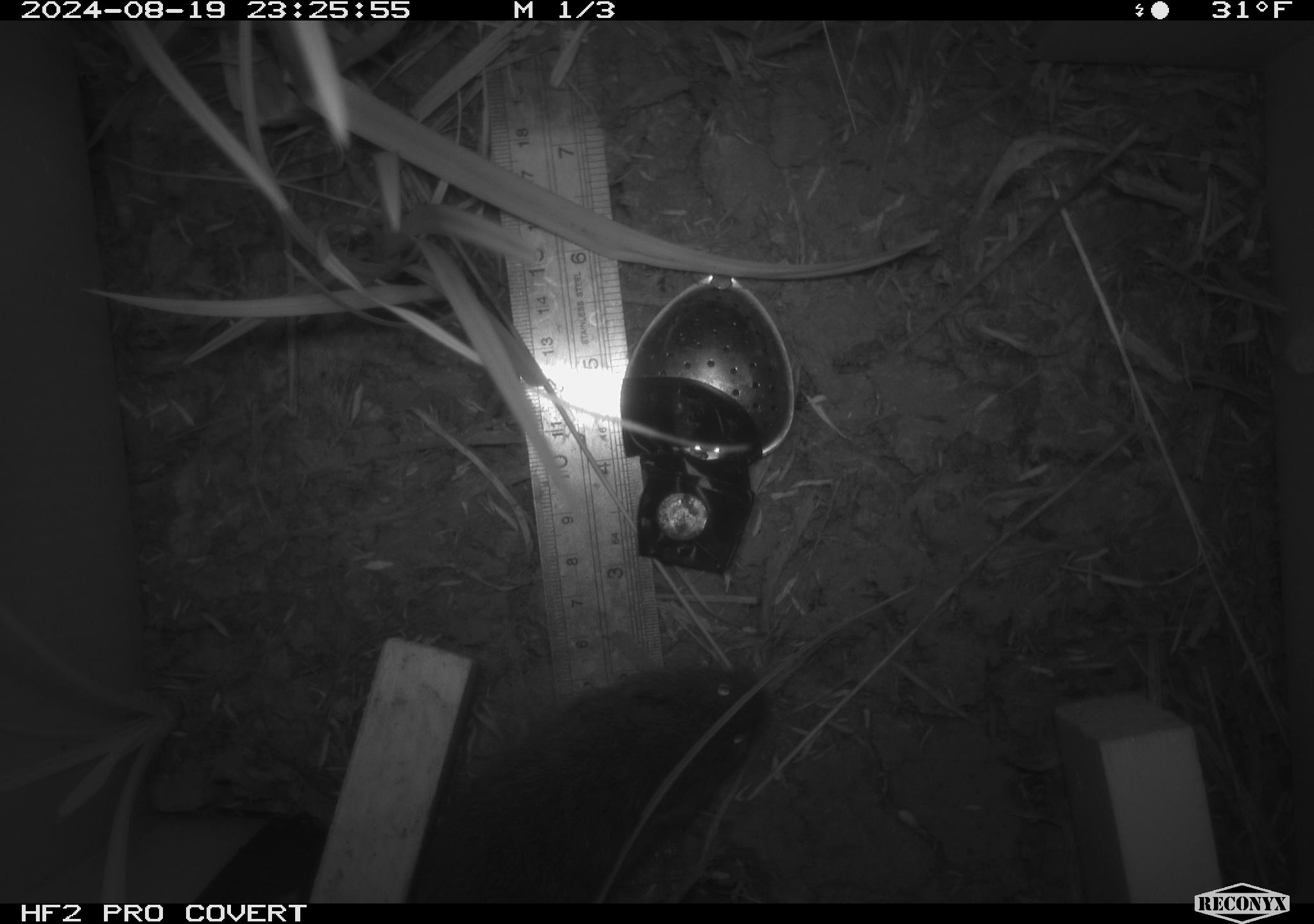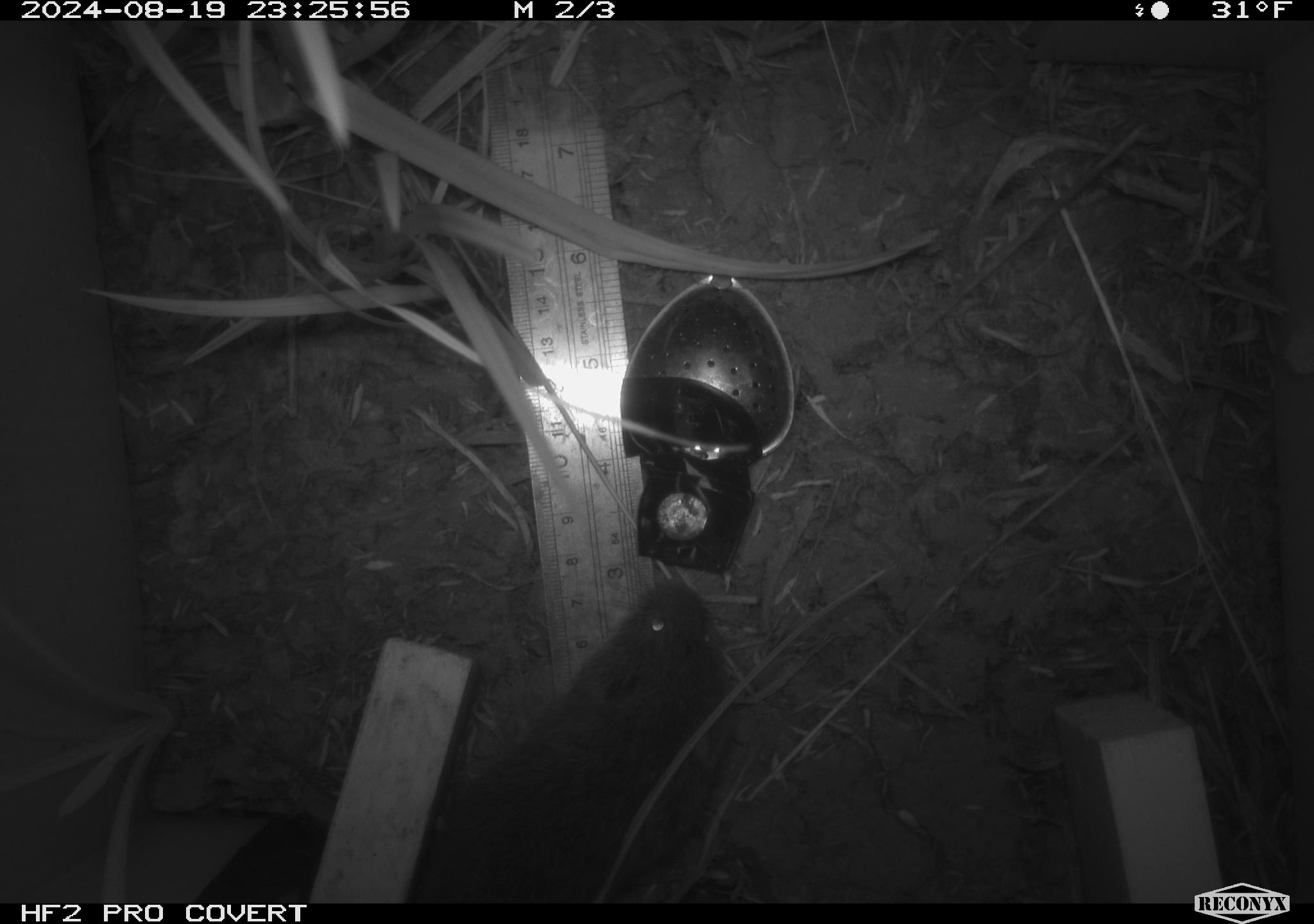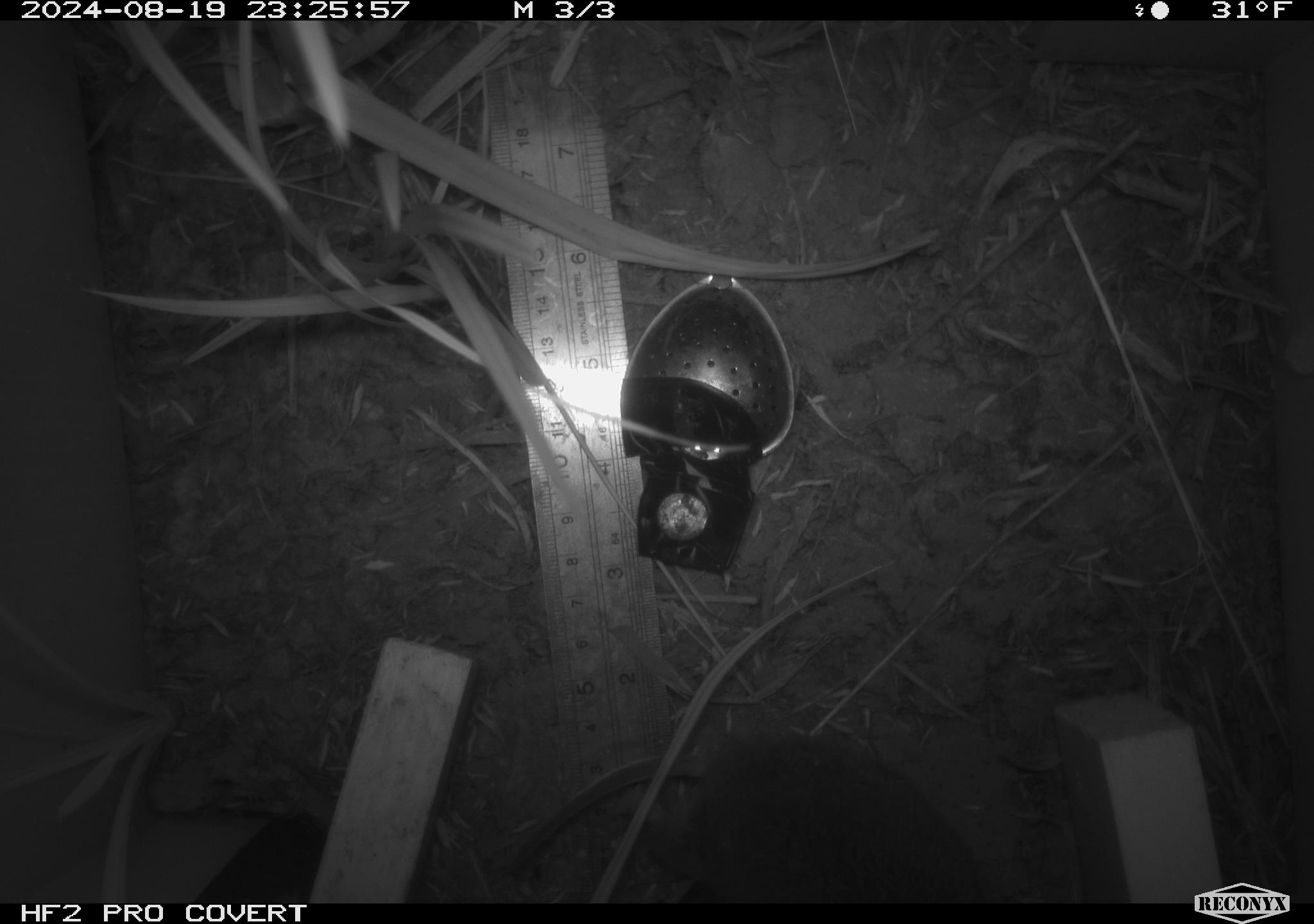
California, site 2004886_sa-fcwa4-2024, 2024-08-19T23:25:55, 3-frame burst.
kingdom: Animalia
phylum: Chordata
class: Mammalia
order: Rodentia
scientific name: Rodentia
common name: rodent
Rodent (Rodentia).